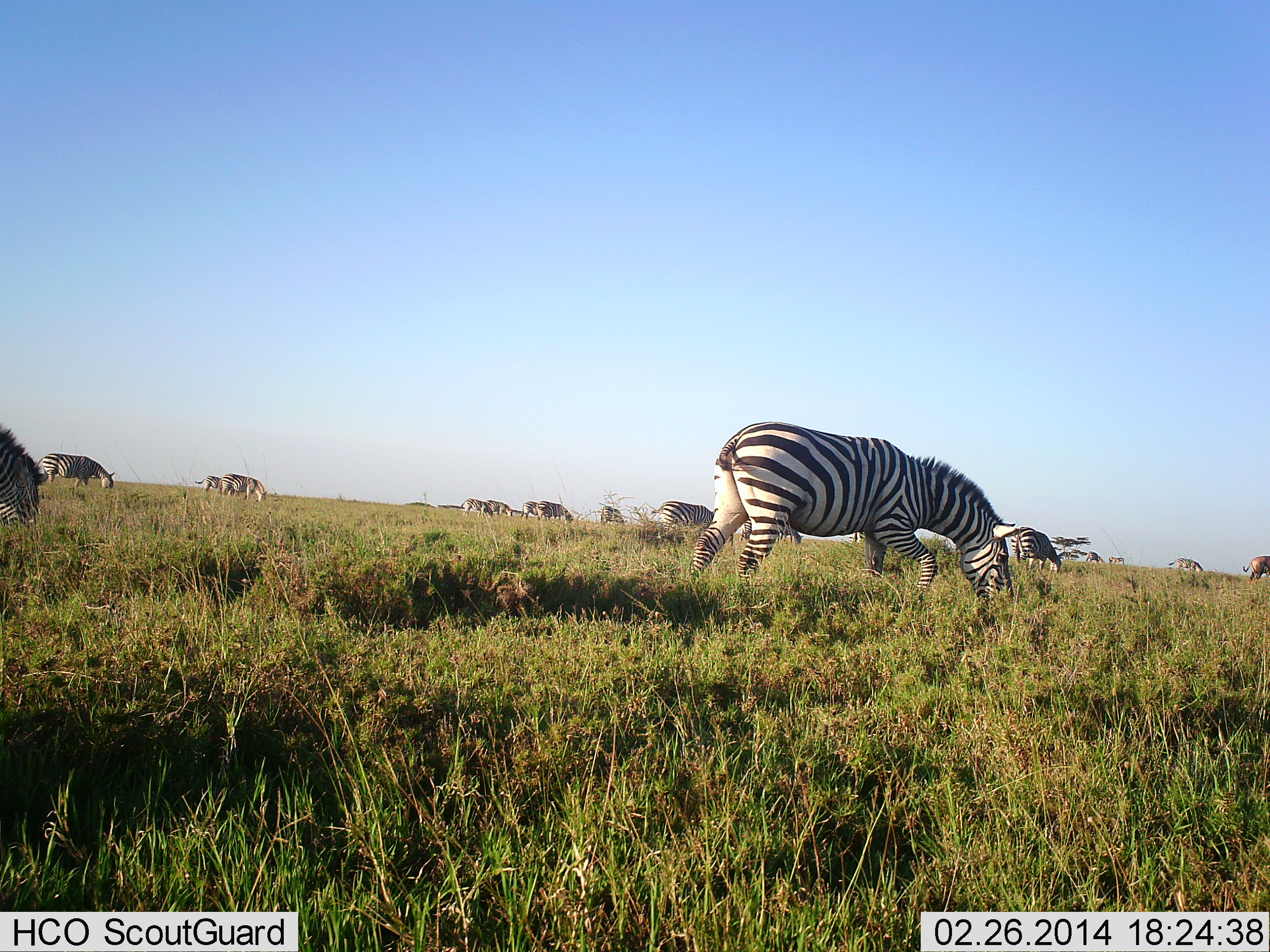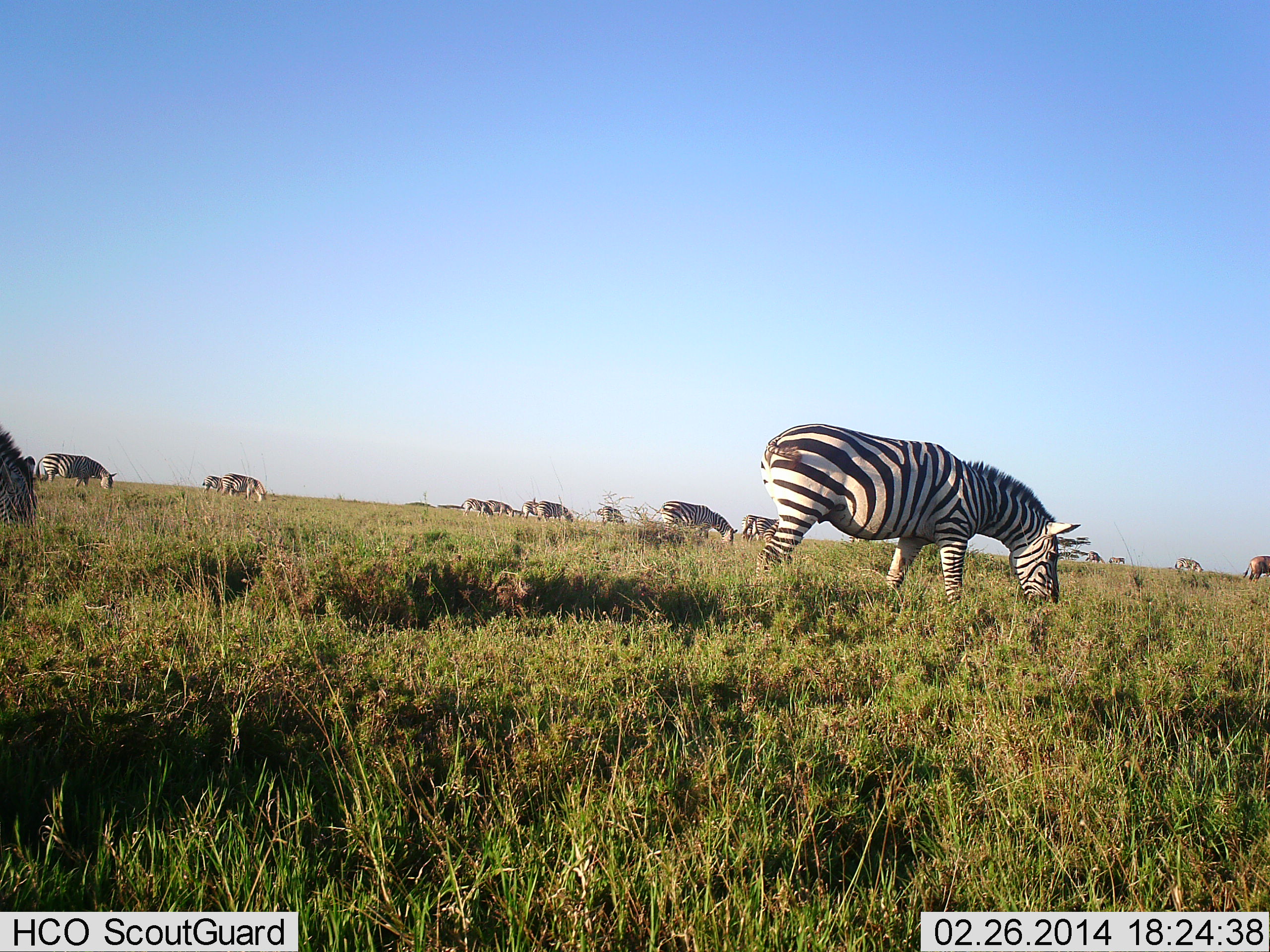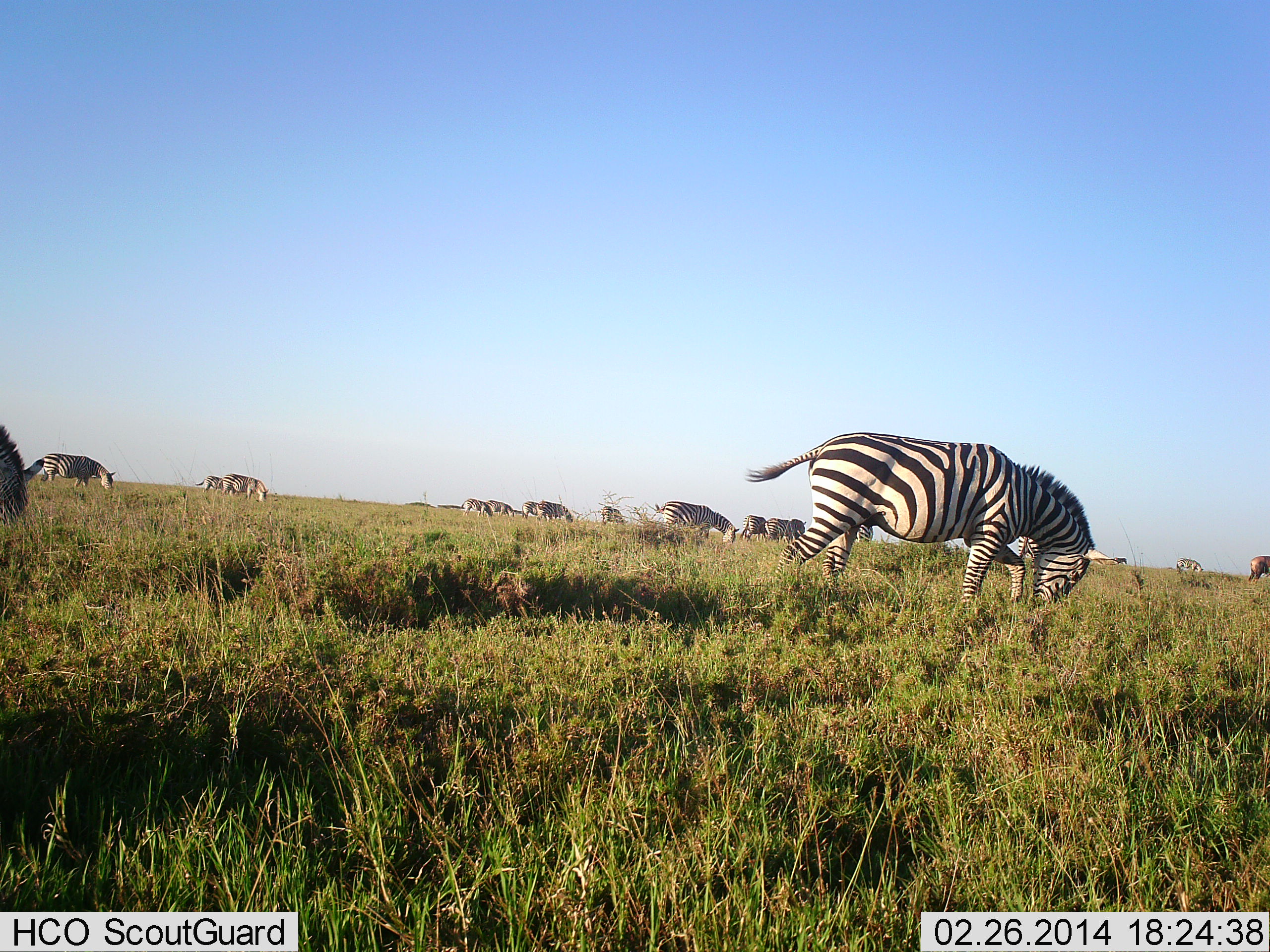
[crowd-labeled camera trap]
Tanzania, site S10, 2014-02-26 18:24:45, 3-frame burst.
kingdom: Animalia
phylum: Chordata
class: Mammalia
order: Perissodactyla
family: Equidae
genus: Equus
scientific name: Equus quagga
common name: plains zebra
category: zebra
Zebra (plains zebra) (Equus quagga), count 11-50. Behavior (volunteer vote fractions): standing 8%, resting 0%, moving 15%, interacting 0%. Young present (vote fraction): 0%. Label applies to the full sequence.